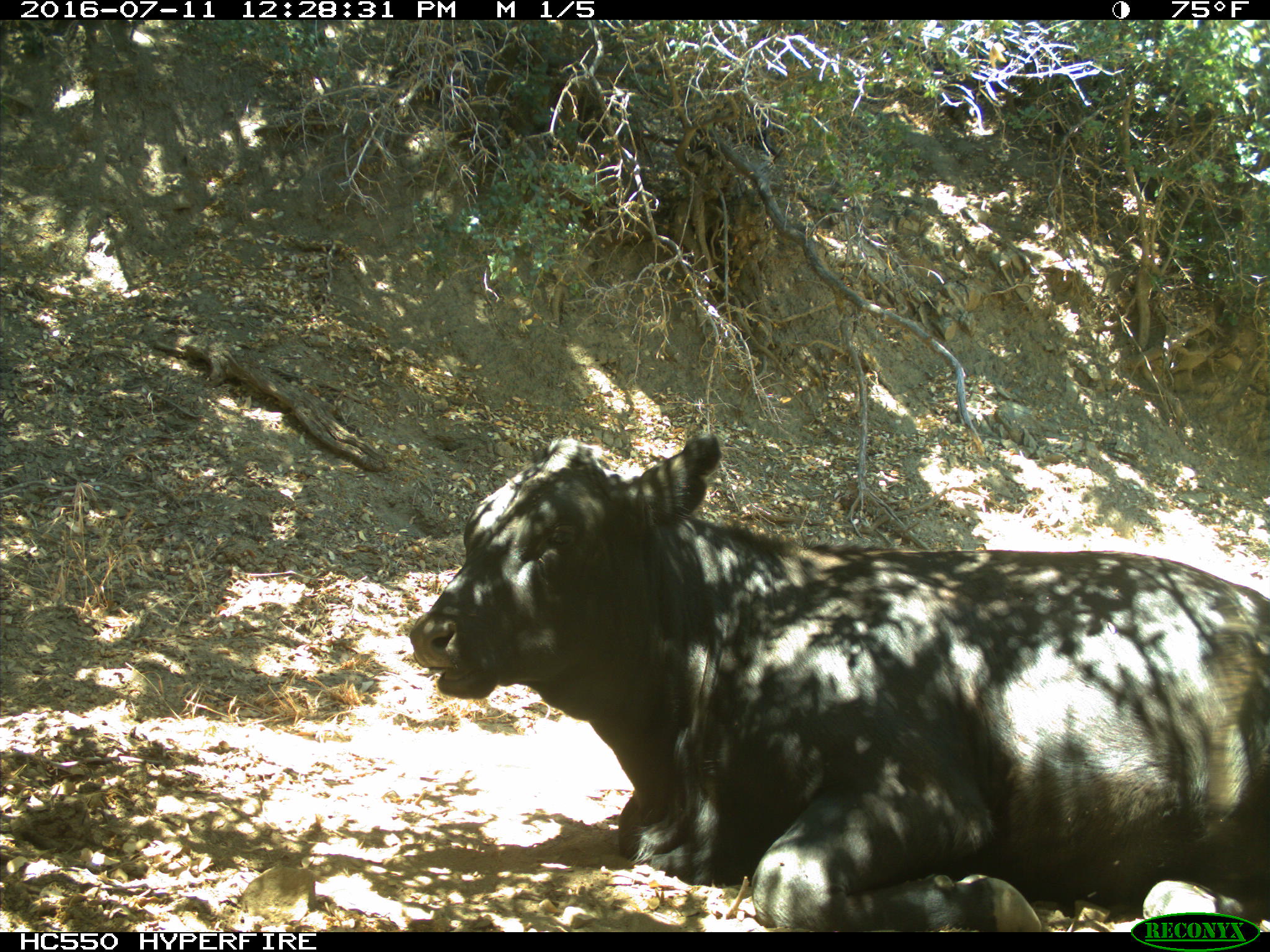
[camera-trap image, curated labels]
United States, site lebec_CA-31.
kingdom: Animalia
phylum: Chordata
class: Mammalia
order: Artiodactyla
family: Bovidae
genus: Bos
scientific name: Bos taurus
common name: domestic cow